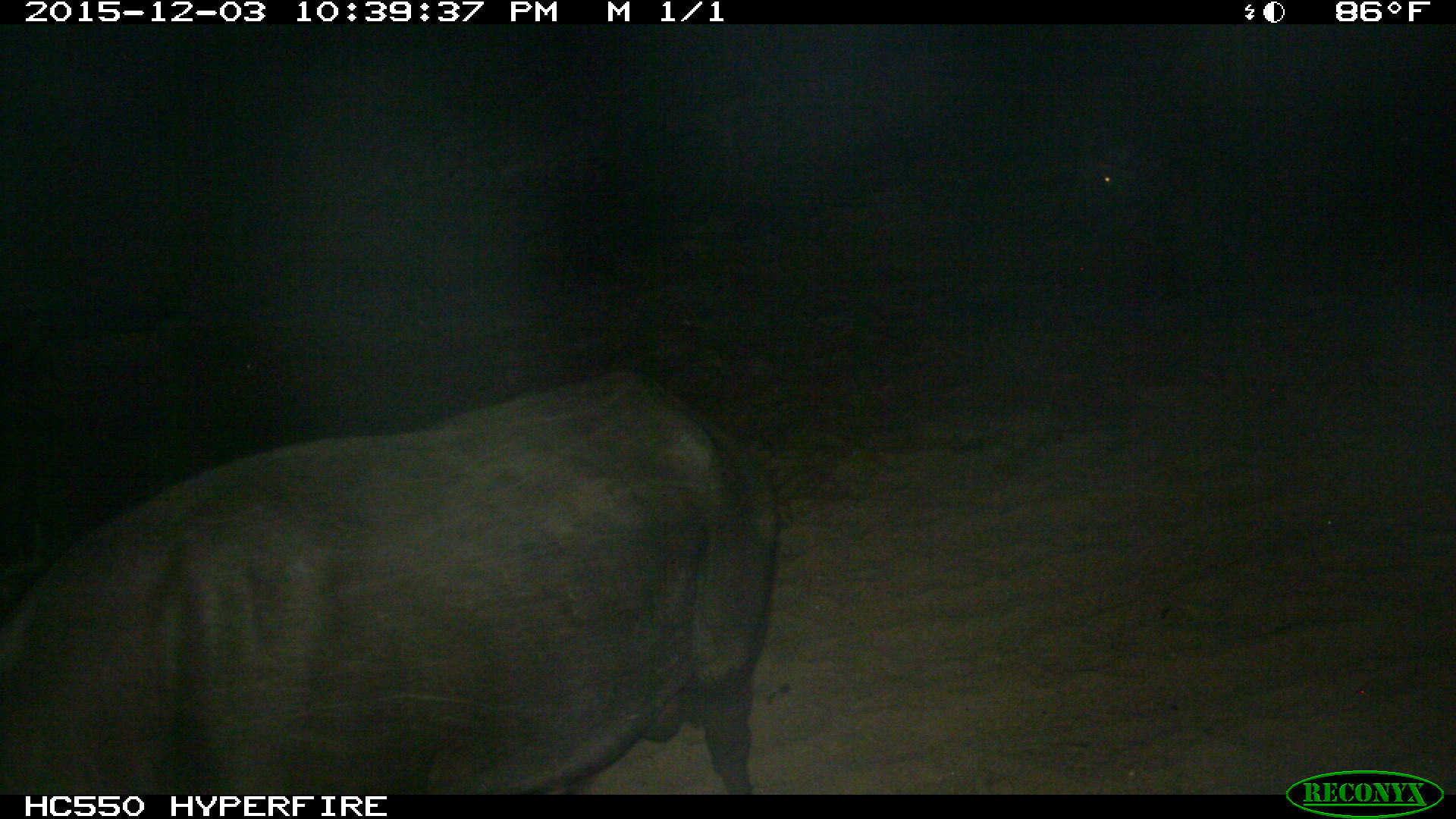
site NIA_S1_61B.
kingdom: Animalia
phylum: Chordata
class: Mammalia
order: Artiodactyla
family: Bovidae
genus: Syncerus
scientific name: Syncerus caffer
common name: african buffalo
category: buffalo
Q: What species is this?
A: Buffalo (african buffalo) (Syncerus caffer).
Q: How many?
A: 1.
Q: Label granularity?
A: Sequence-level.